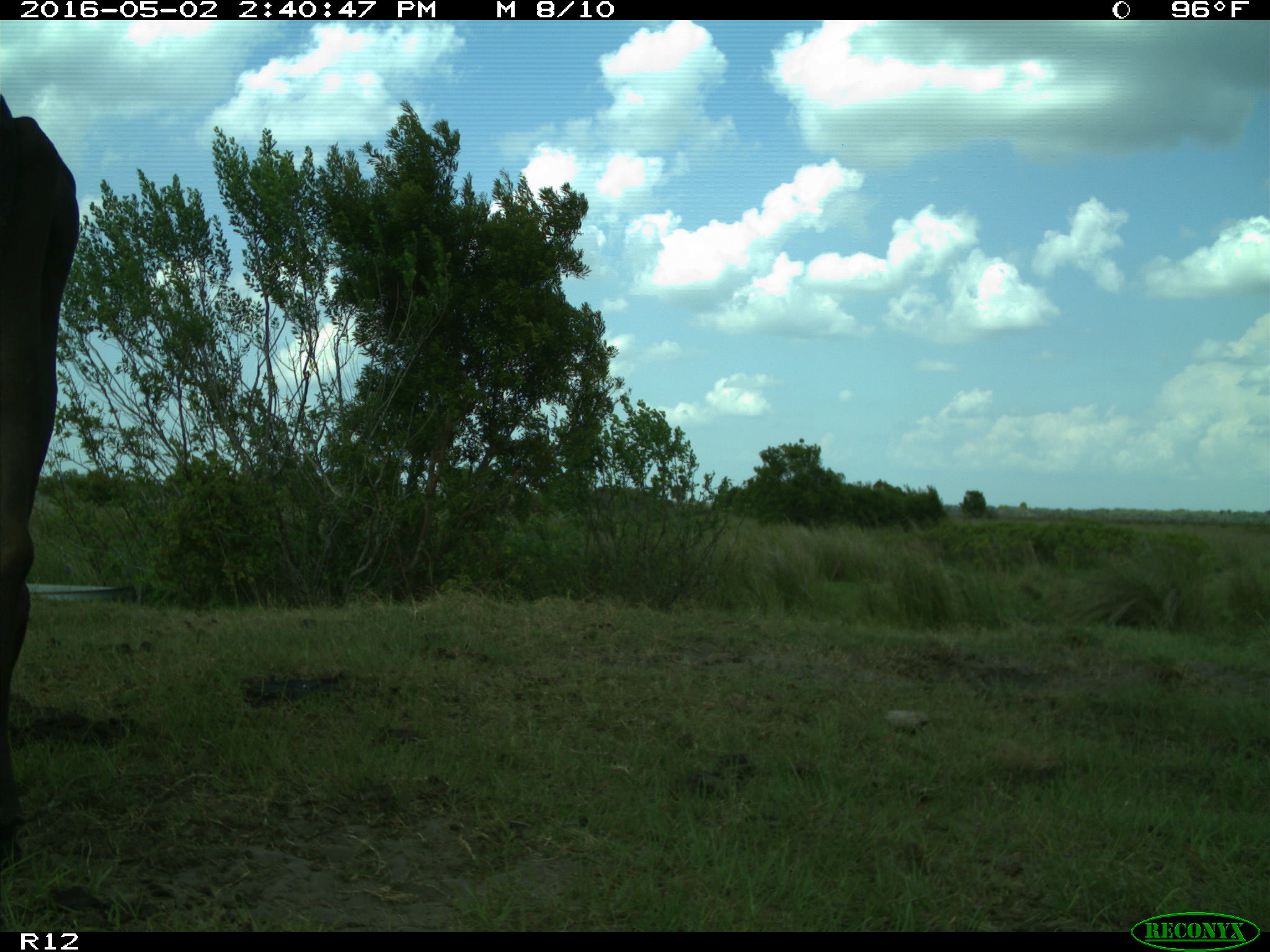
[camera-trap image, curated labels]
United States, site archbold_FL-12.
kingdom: Animalia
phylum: Chordata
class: Mammalia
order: Artiodactyla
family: Bovidae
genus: Bos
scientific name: Bos taurus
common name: domestic cow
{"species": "Bos taurus (domestic cow)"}